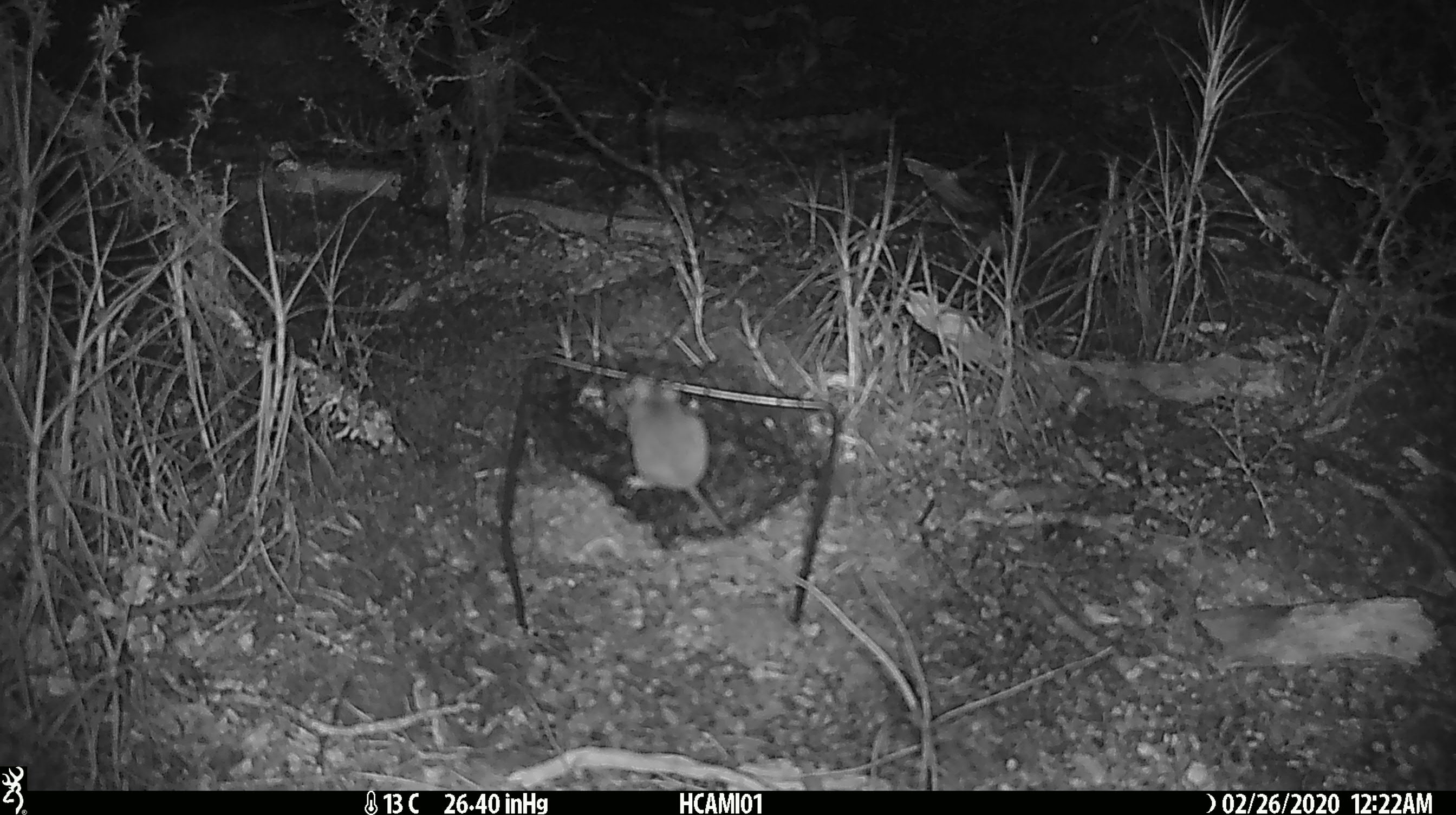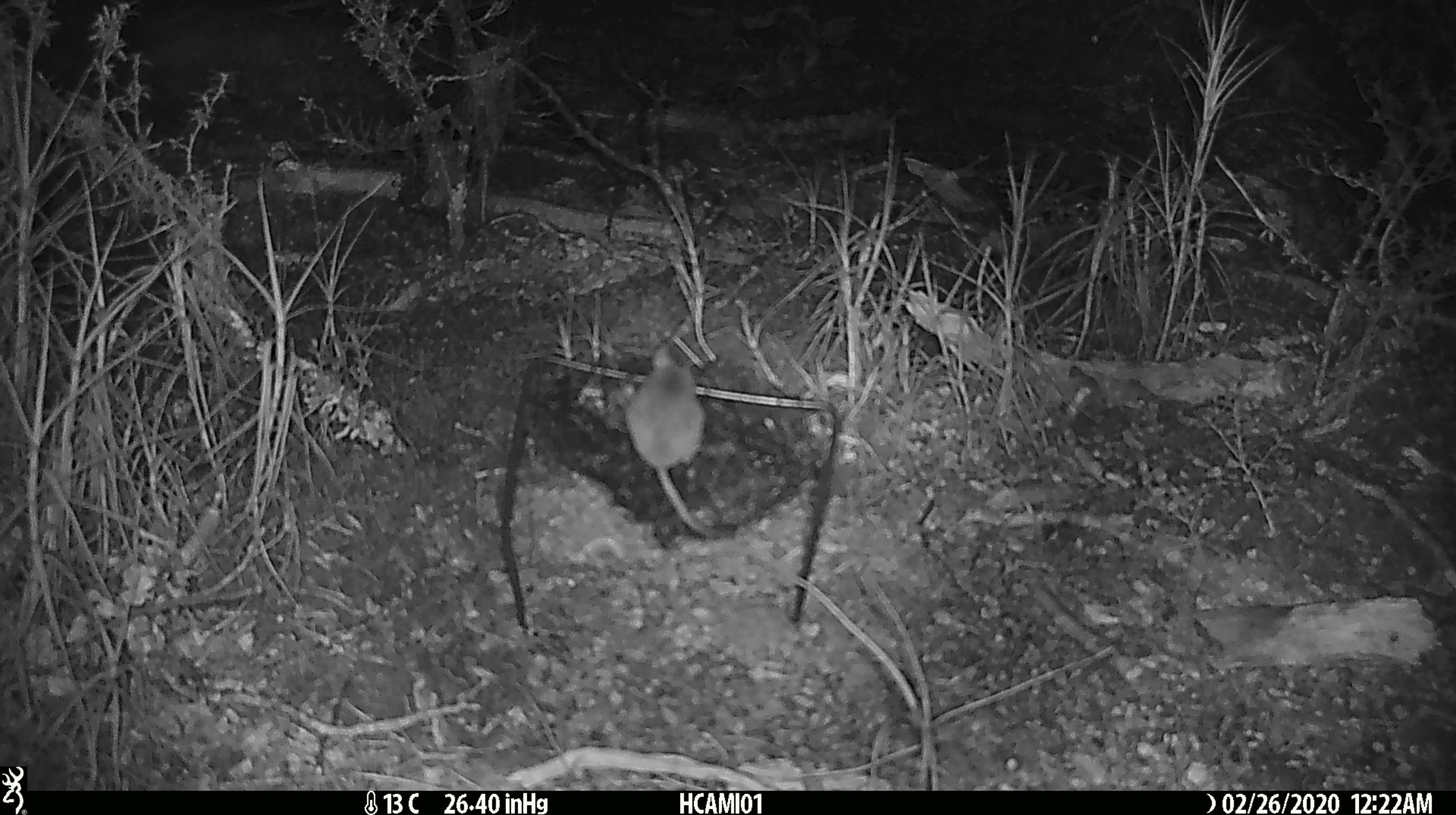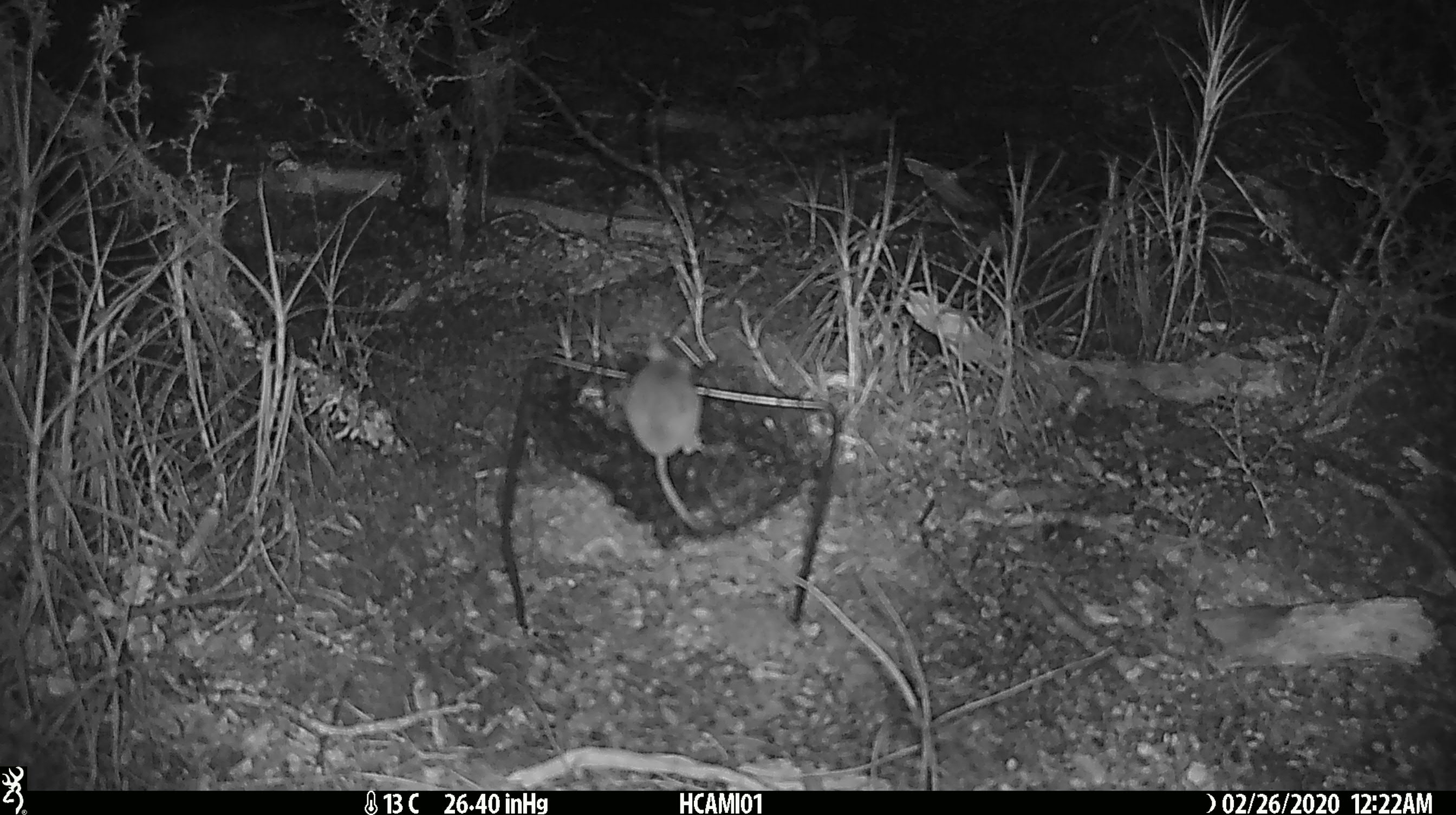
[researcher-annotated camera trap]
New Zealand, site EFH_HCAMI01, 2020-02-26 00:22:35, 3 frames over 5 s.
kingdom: Animalia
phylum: Chordata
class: Mammalia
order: Rodentia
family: Muridae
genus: Mus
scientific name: Mus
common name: mouse